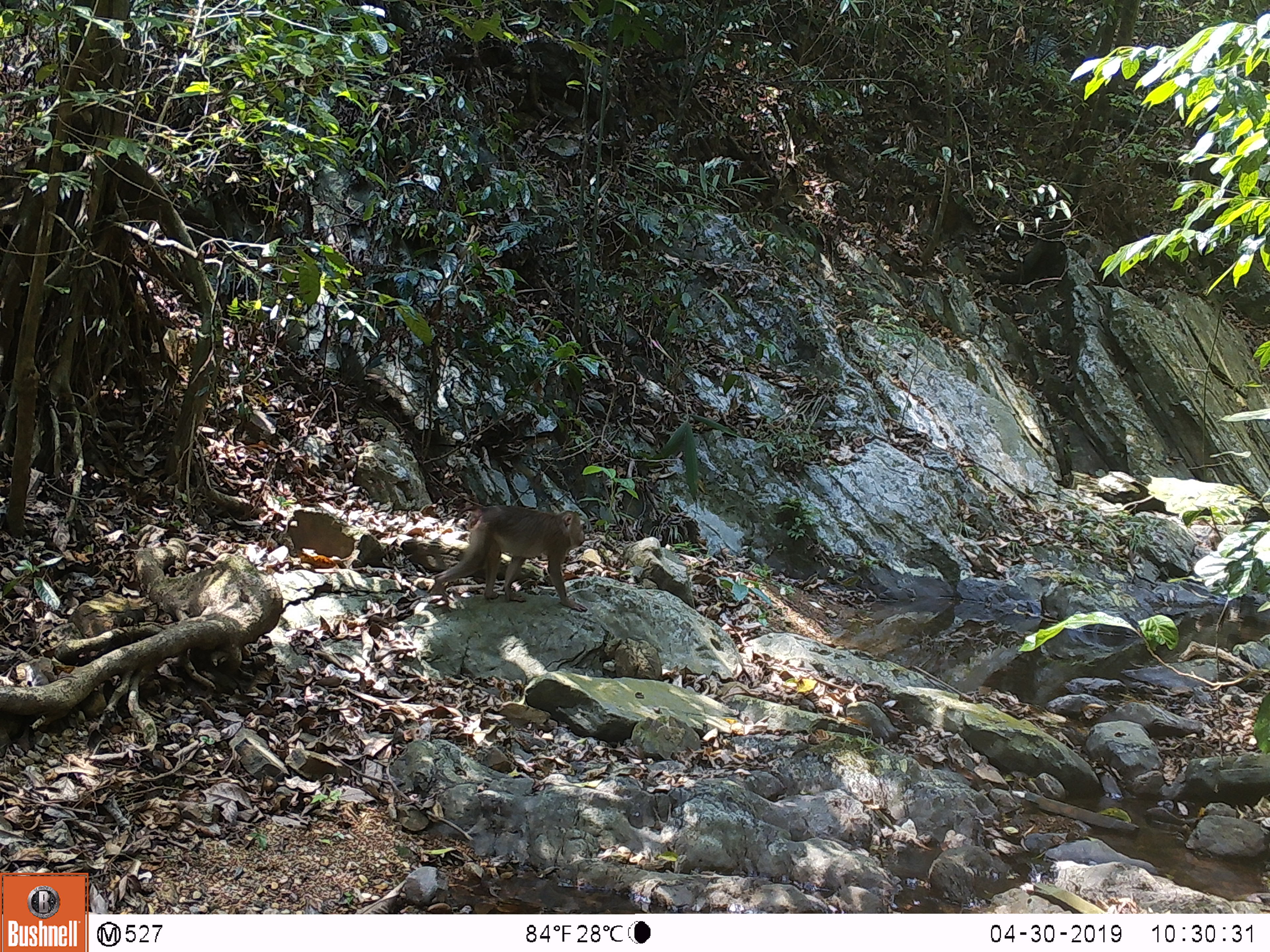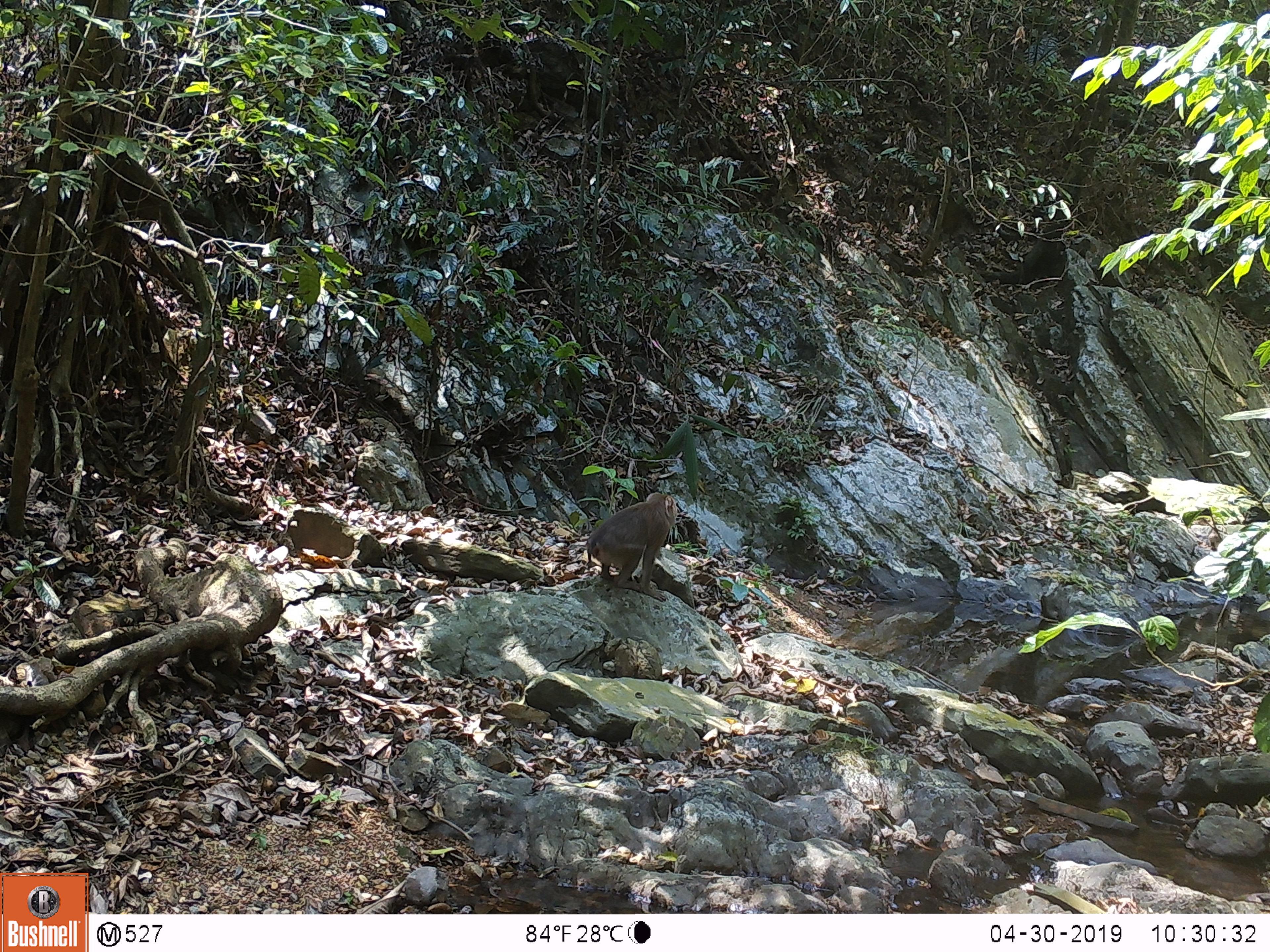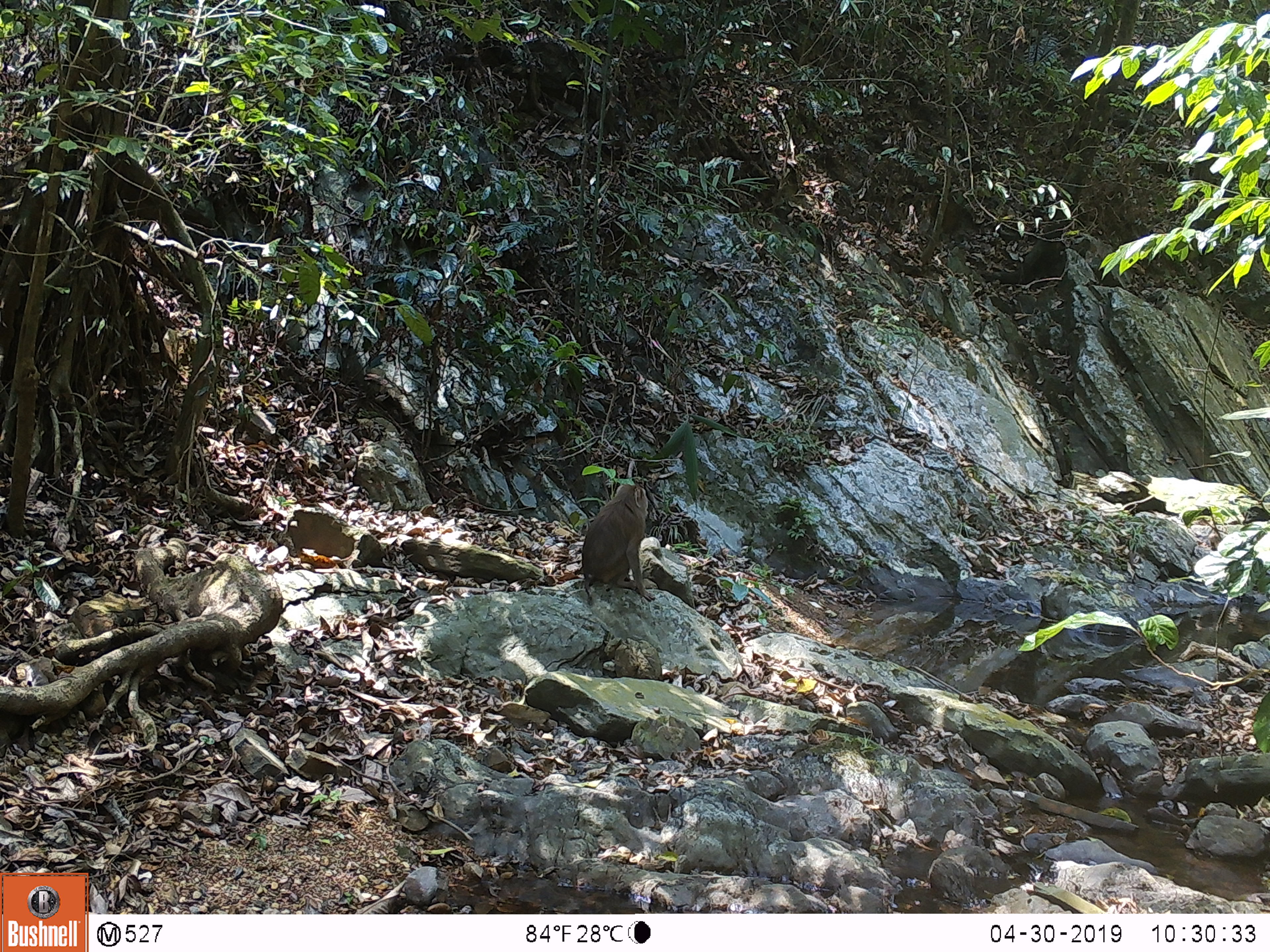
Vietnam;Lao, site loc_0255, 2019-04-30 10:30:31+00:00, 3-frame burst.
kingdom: Animalia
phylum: Chordata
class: Mammalia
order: Primates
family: Cercopithecidae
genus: Macaca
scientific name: Macaca nemestrina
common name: pig-tailed macaque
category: pig tailed macaque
Pig tailed macaque (pig-tailed macaque) (Macaca nemestrina). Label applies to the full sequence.